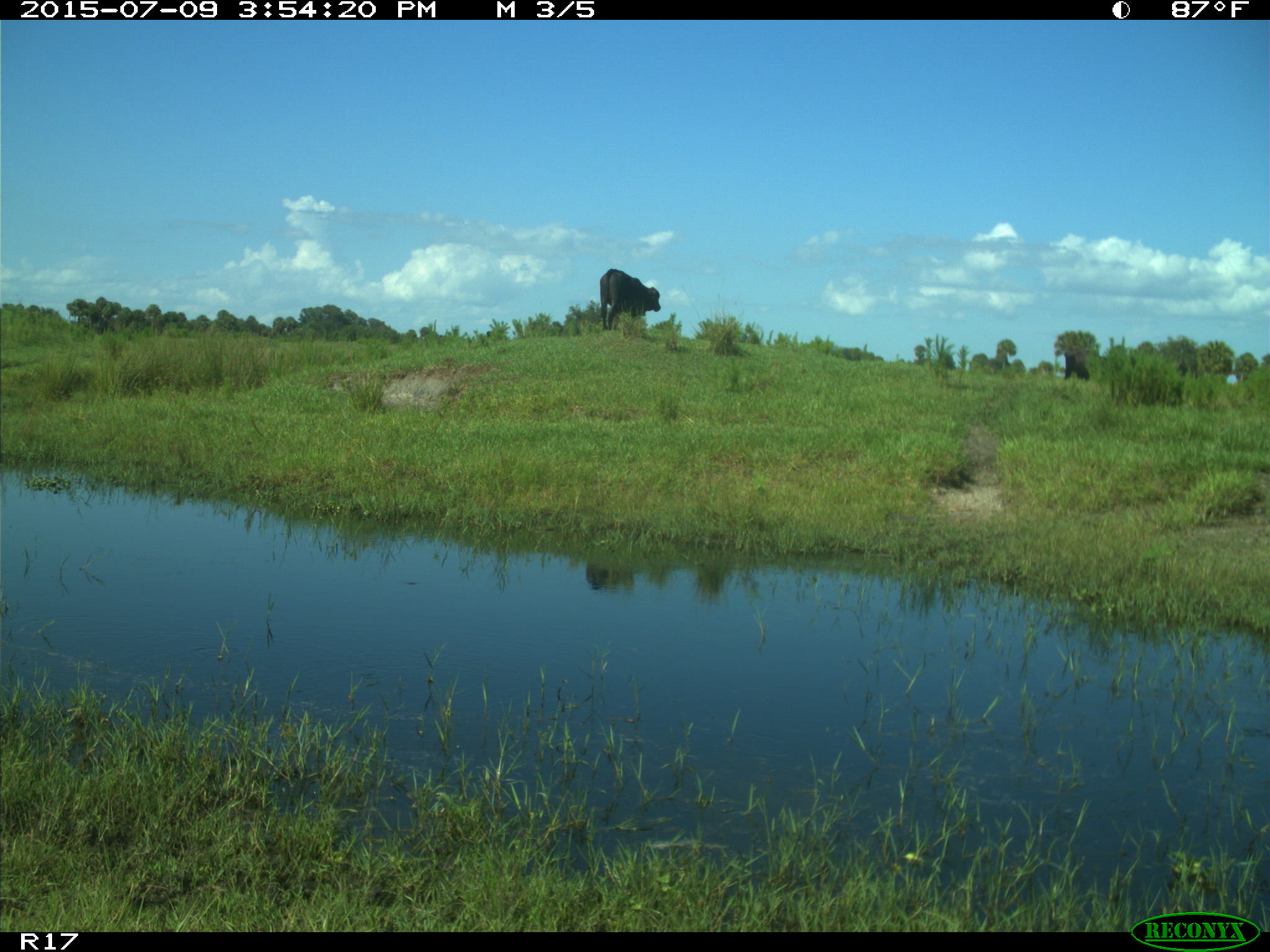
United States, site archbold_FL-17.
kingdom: Animalia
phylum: Chordata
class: Mammalia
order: Artiodactyla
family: Bovidae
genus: Bos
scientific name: Bos taurus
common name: domestic cow